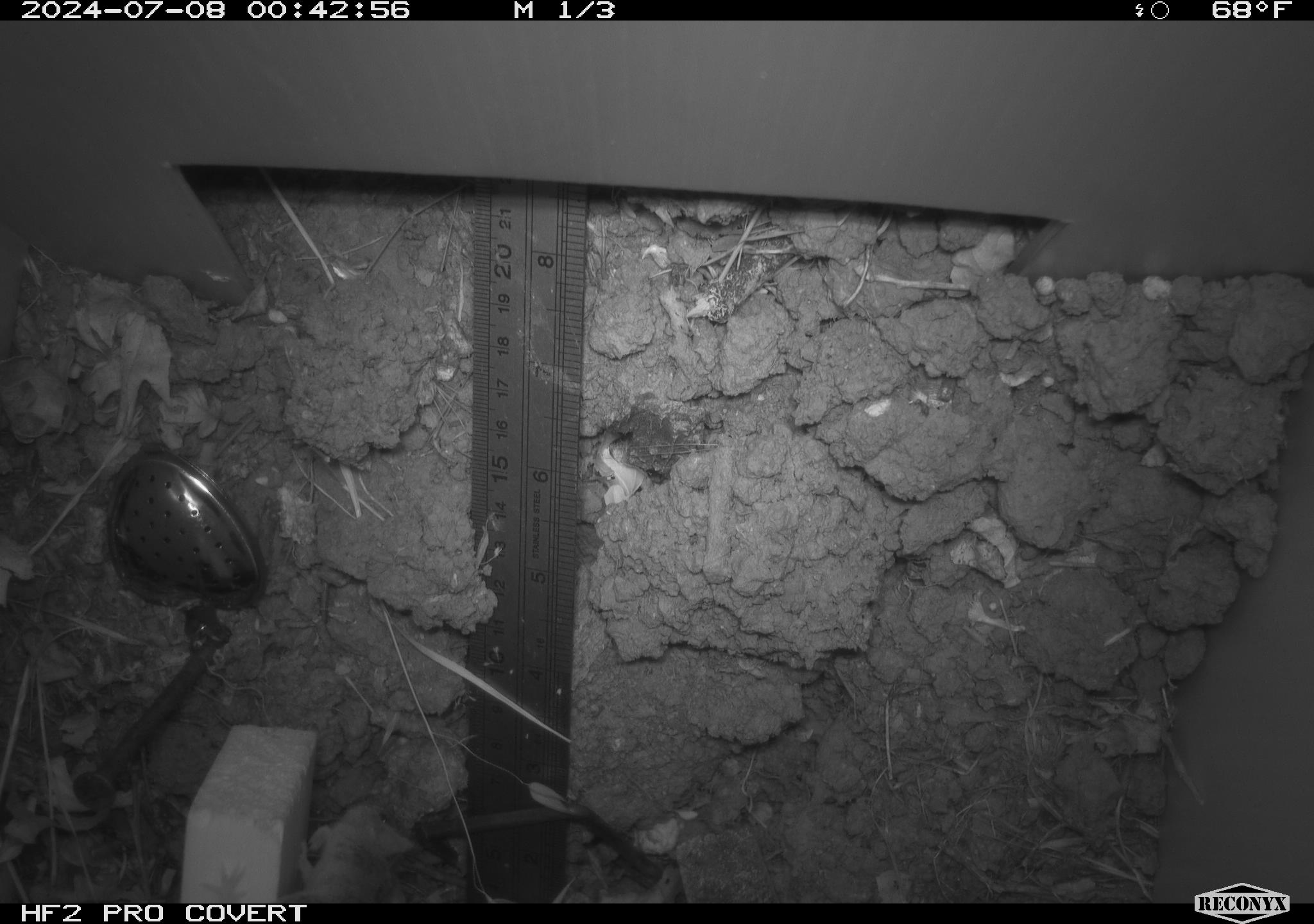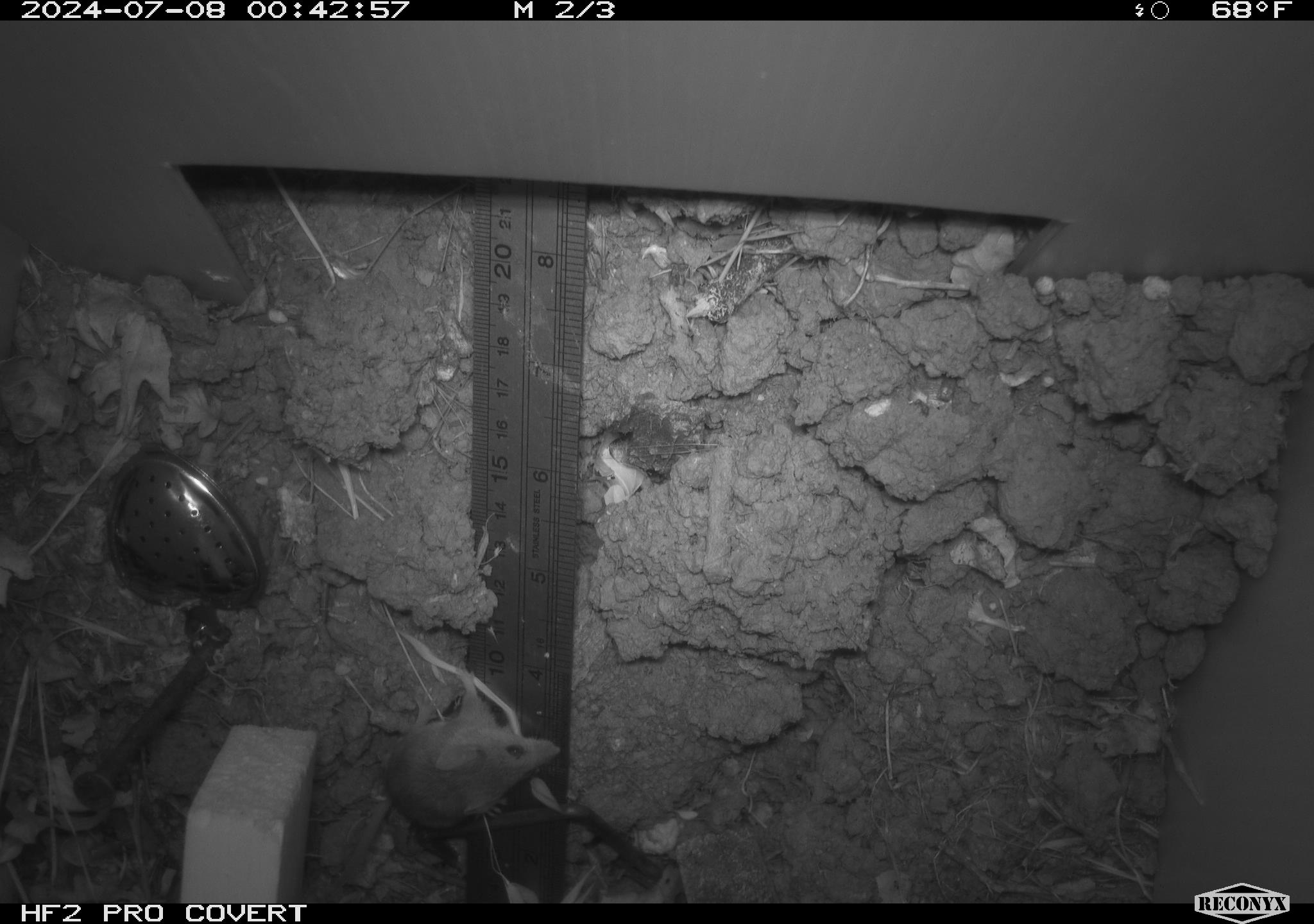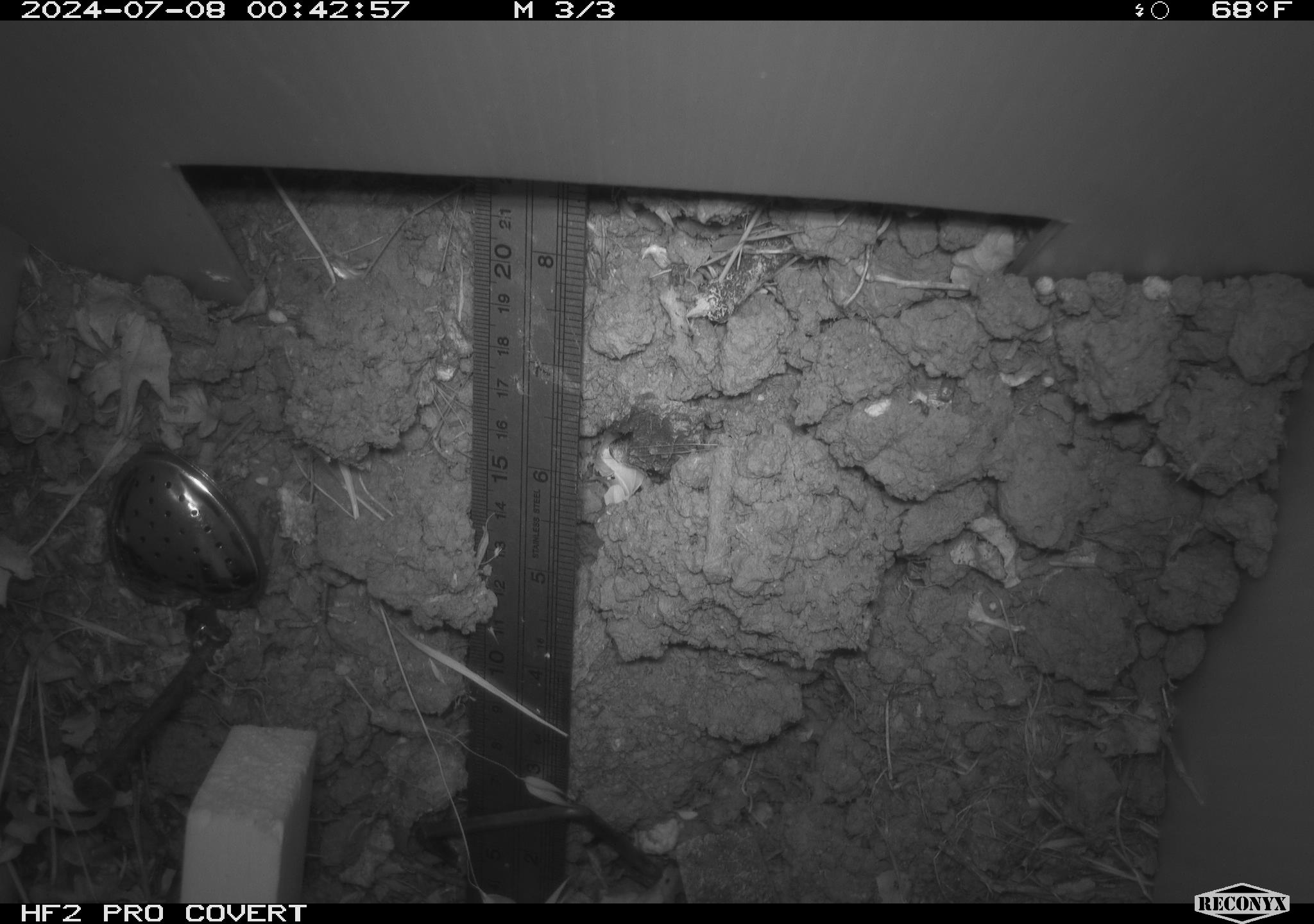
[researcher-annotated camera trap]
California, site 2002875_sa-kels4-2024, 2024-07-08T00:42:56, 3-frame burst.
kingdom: Animalia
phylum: Chordata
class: Mammalia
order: Rodentia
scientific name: Rodentia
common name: rodent